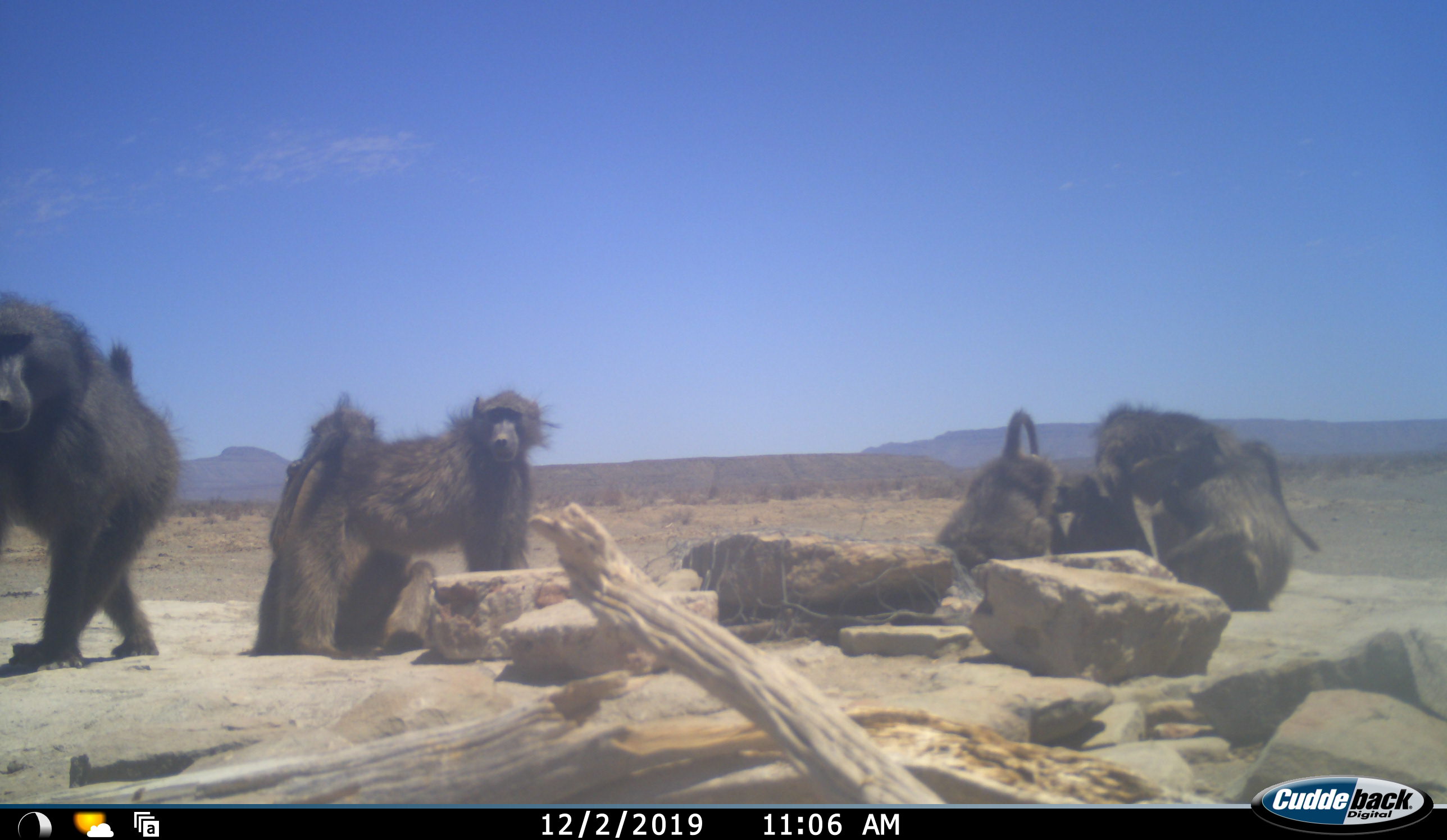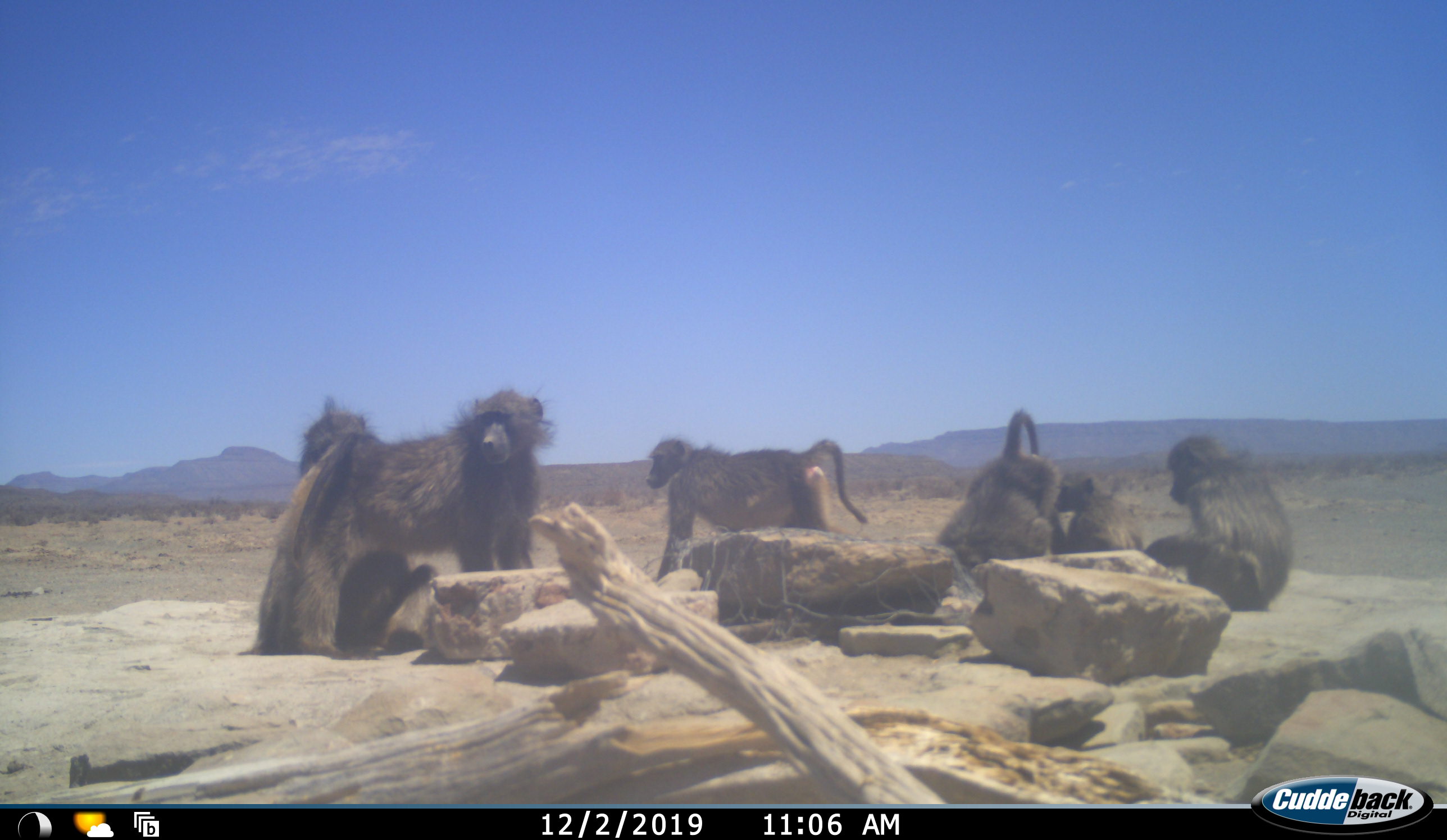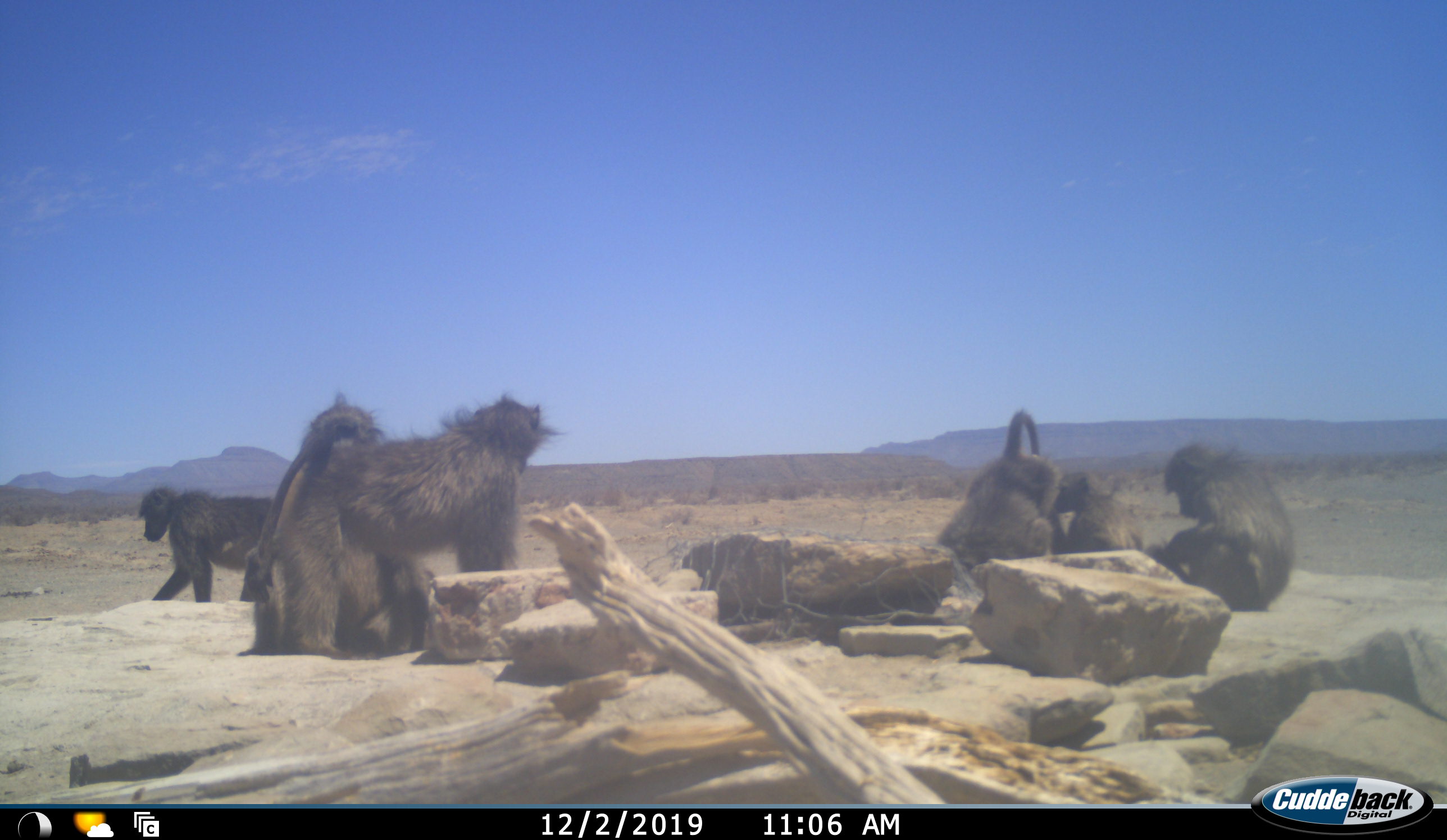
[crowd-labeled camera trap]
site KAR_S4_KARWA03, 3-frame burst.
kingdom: Animalia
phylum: Chordata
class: Mammalia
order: Primates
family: Cercopithecidae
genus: Papio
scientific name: Papio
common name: baboon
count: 7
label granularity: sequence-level